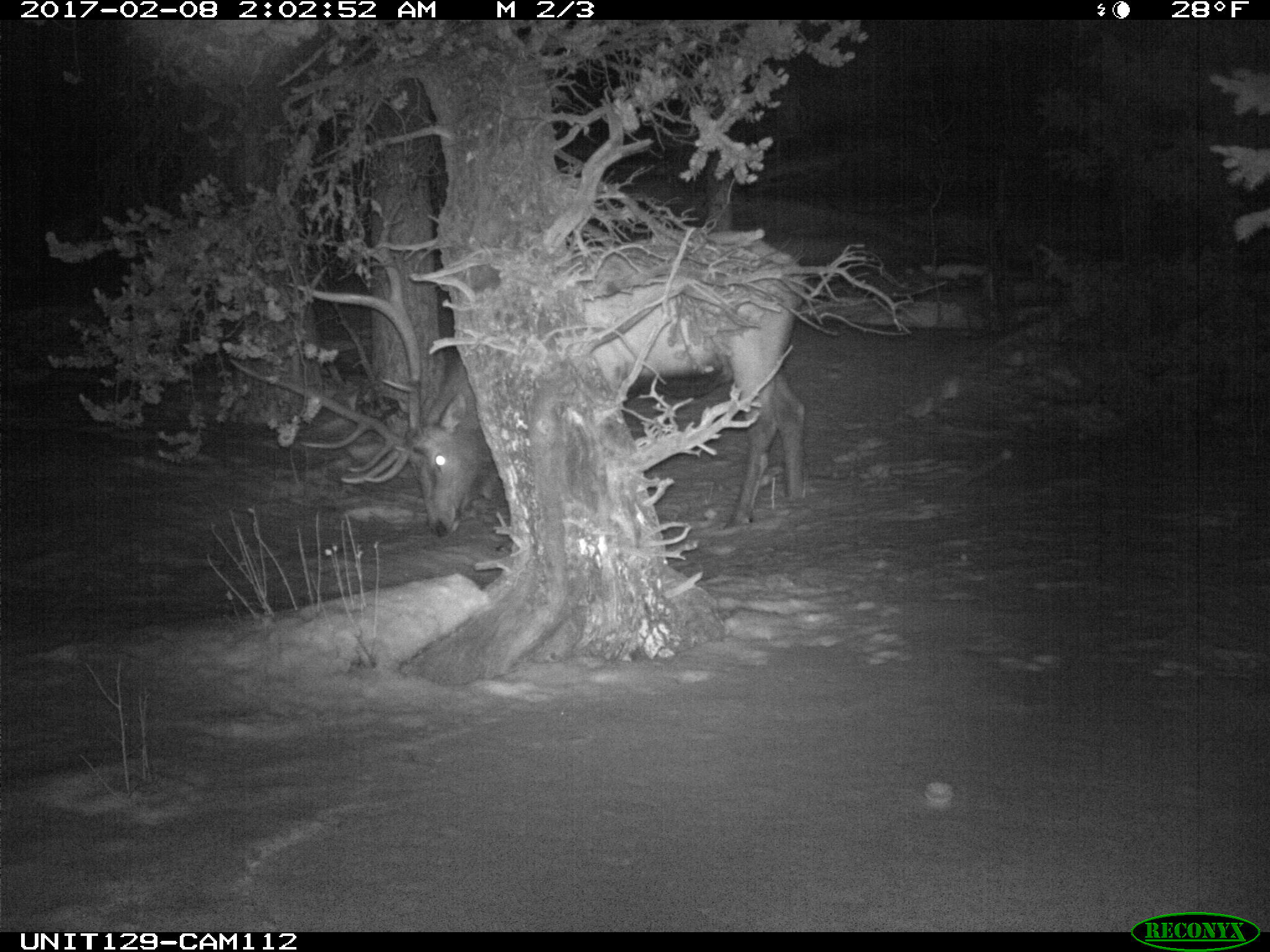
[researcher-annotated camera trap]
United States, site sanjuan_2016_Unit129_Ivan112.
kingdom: Animalia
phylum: Chordata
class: Mammalia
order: Artiodactyla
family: Cervidae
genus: Cervus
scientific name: Cervus elaphus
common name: red deer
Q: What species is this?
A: Cervus elaphus (red deer).